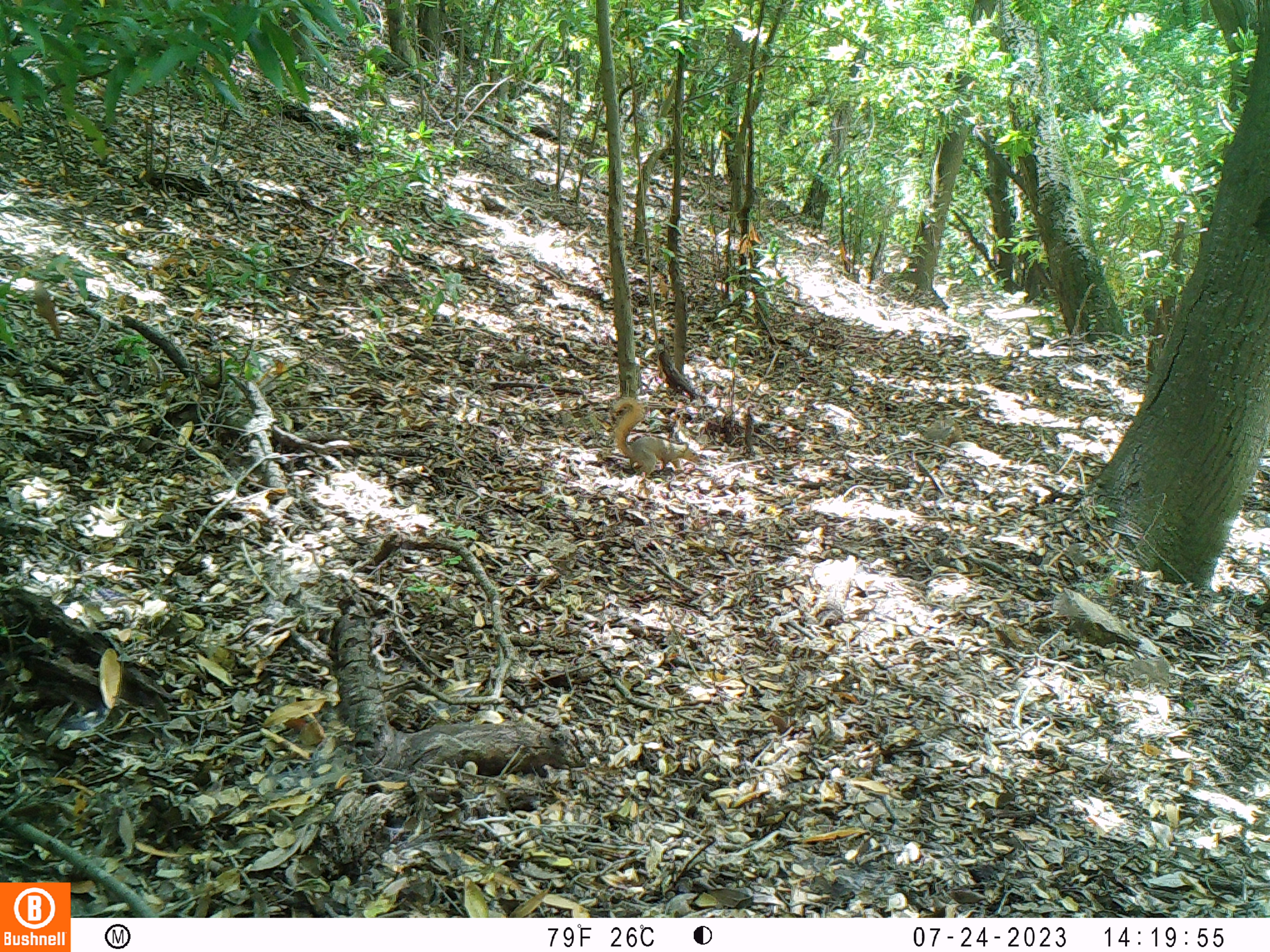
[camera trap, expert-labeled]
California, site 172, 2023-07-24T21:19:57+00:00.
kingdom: Animalia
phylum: Chordata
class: Mammalia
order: Rodentia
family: Sciuridae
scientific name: Sciuridae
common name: squirrel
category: unknown squirrel